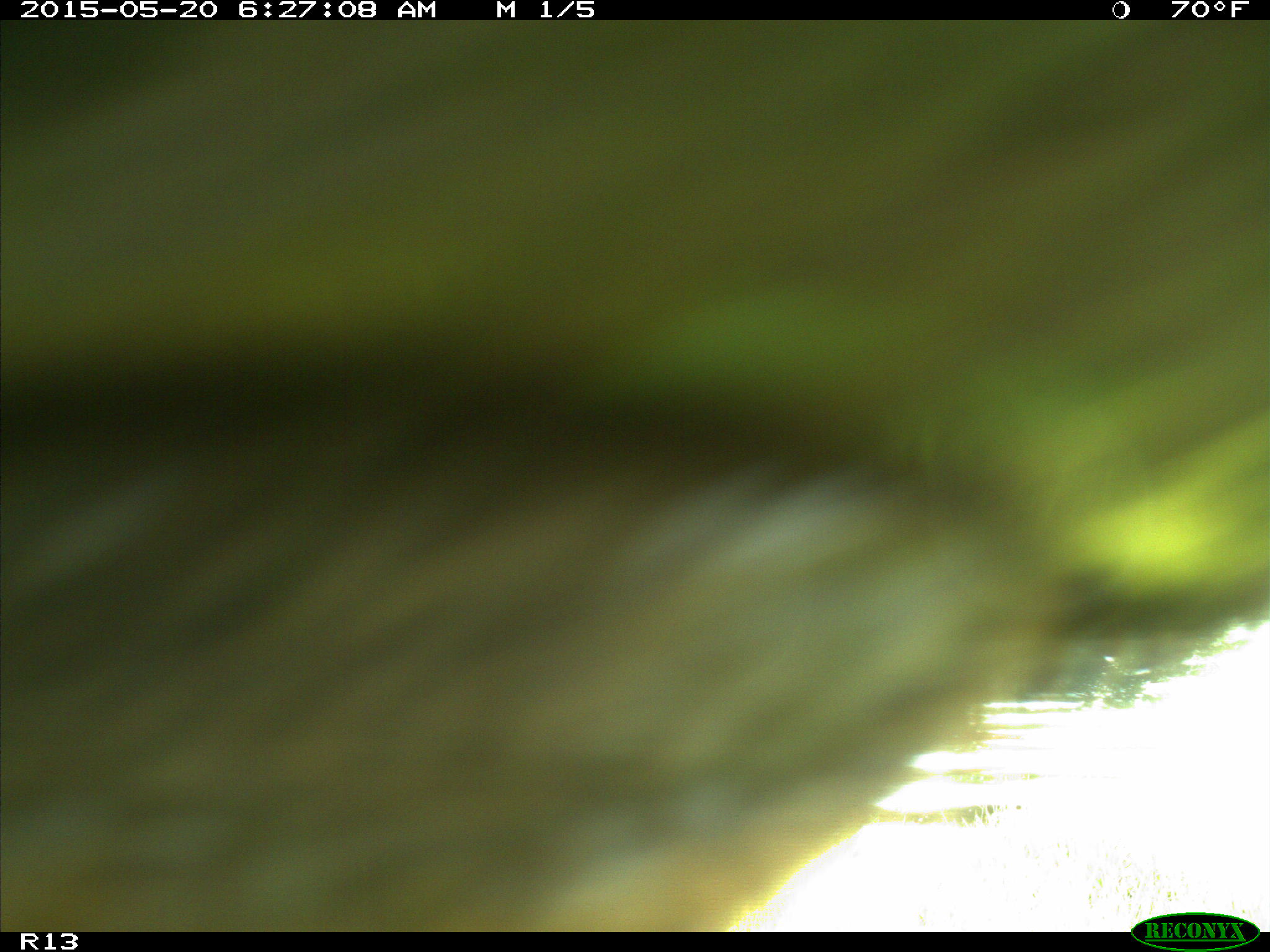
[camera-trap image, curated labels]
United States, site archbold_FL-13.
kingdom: Animalia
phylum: Chordata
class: Mammalia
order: Artiodactyla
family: Bovidae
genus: Bos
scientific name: Bos taurus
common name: domestic cow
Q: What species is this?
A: Bos taurus (domestic cow).